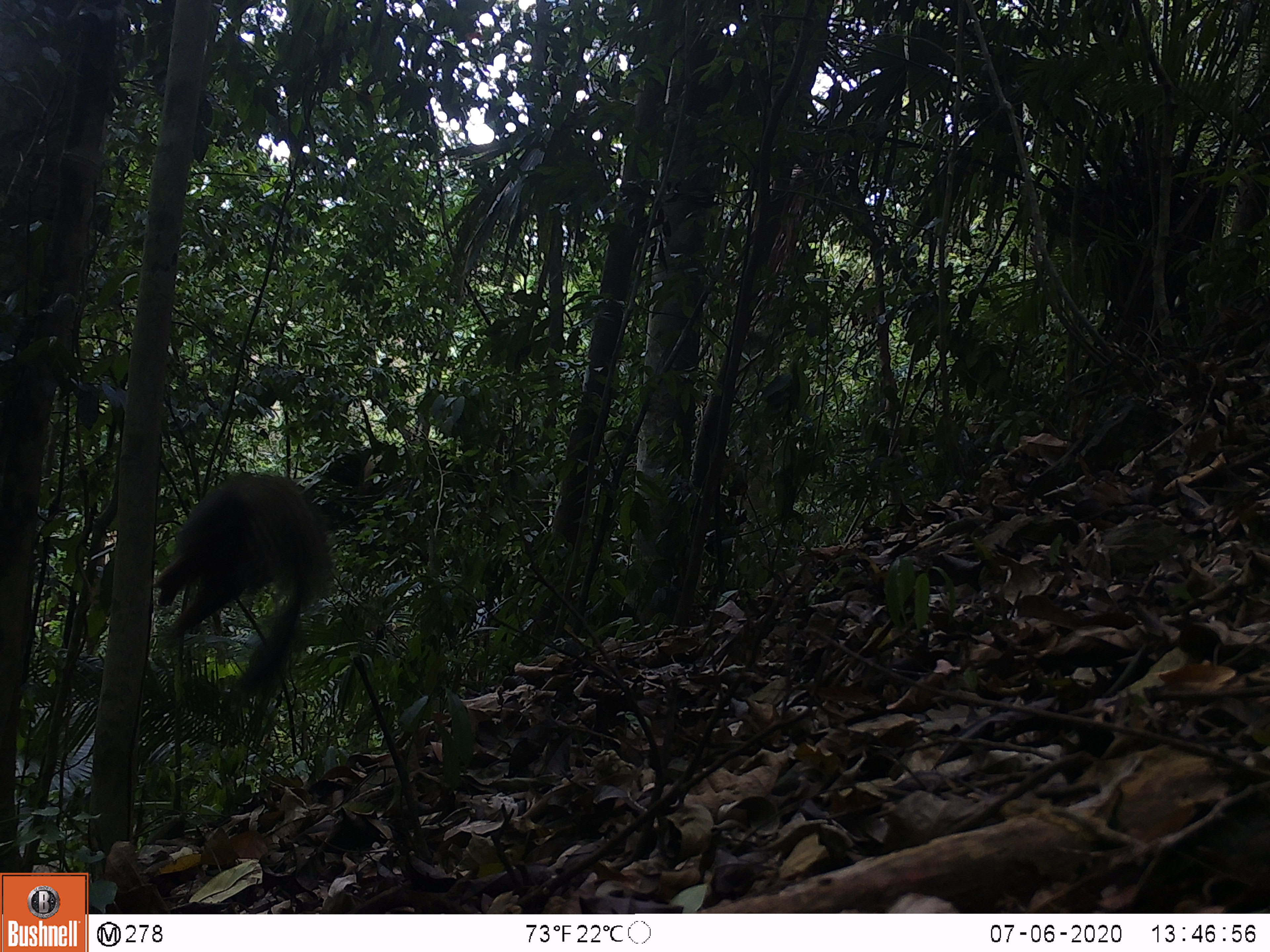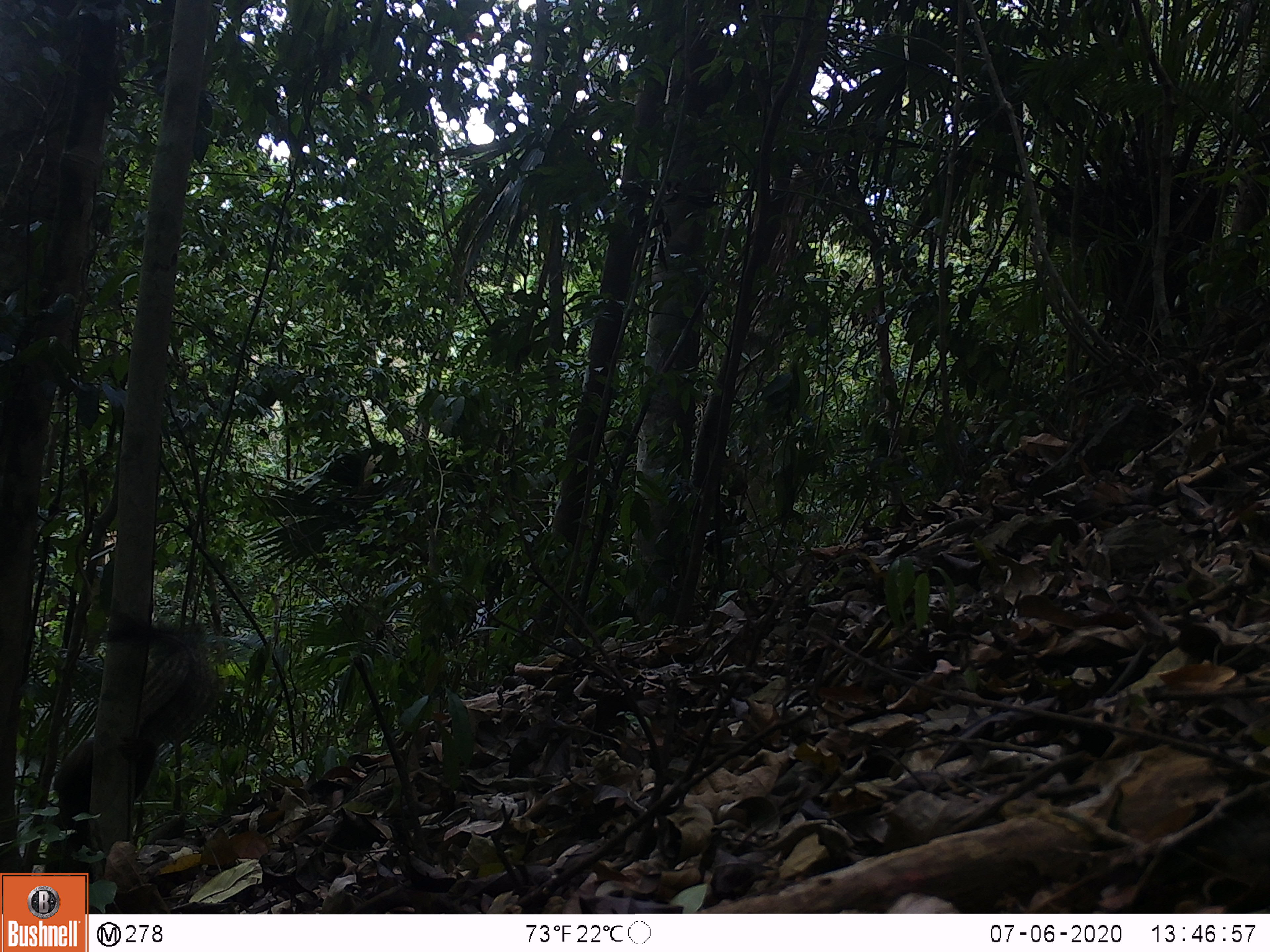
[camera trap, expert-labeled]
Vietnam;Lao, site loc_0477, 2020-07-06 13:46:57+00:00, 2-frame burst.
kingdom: Animalia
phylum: Chordata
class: Mammalia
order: Rodentia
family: Sciuridae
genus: Callosciurus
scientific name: Callosciurus erythraeus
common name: pallas's squirrel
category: pallass squirrel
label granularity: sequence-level